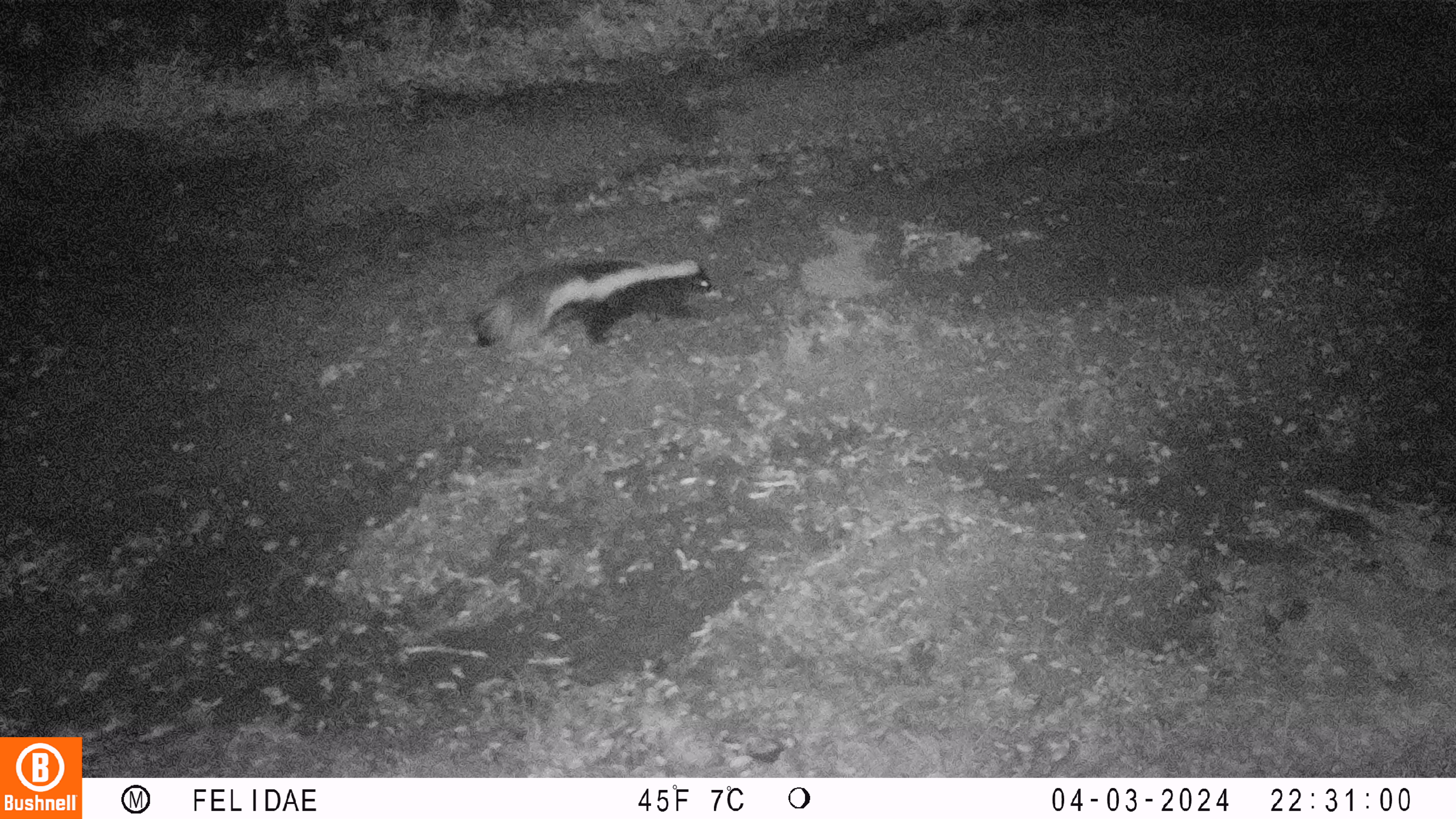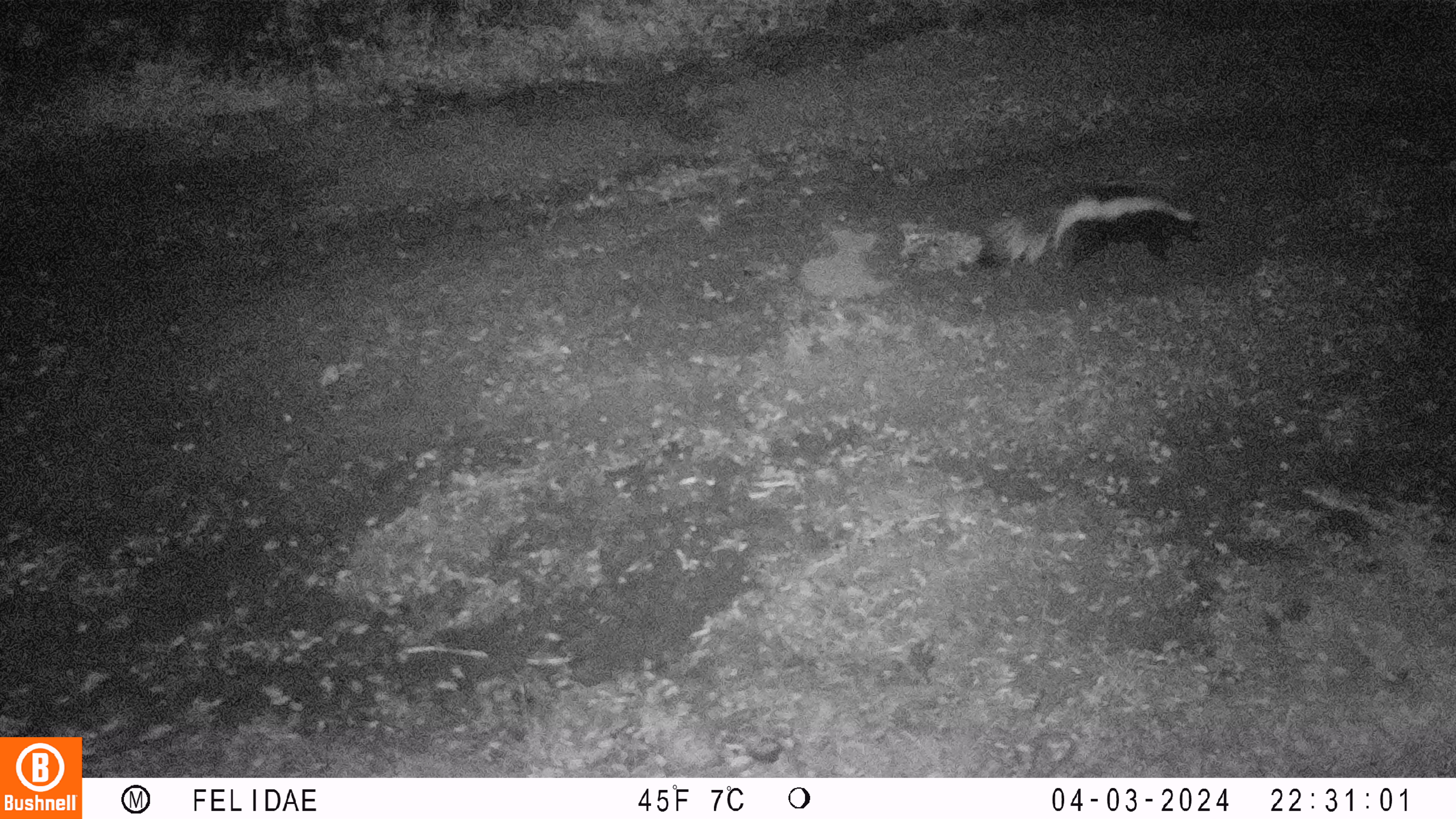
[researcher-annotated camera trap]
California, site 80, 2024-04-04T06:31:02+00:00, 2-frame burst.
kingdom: Animalia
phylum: Chordata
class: Mammalia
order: Carnivora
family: Mephitidae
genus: Mephitis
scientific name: Mephitis mephitis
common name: striped skunk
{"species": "striped skunk (Mephitis mephitis)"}